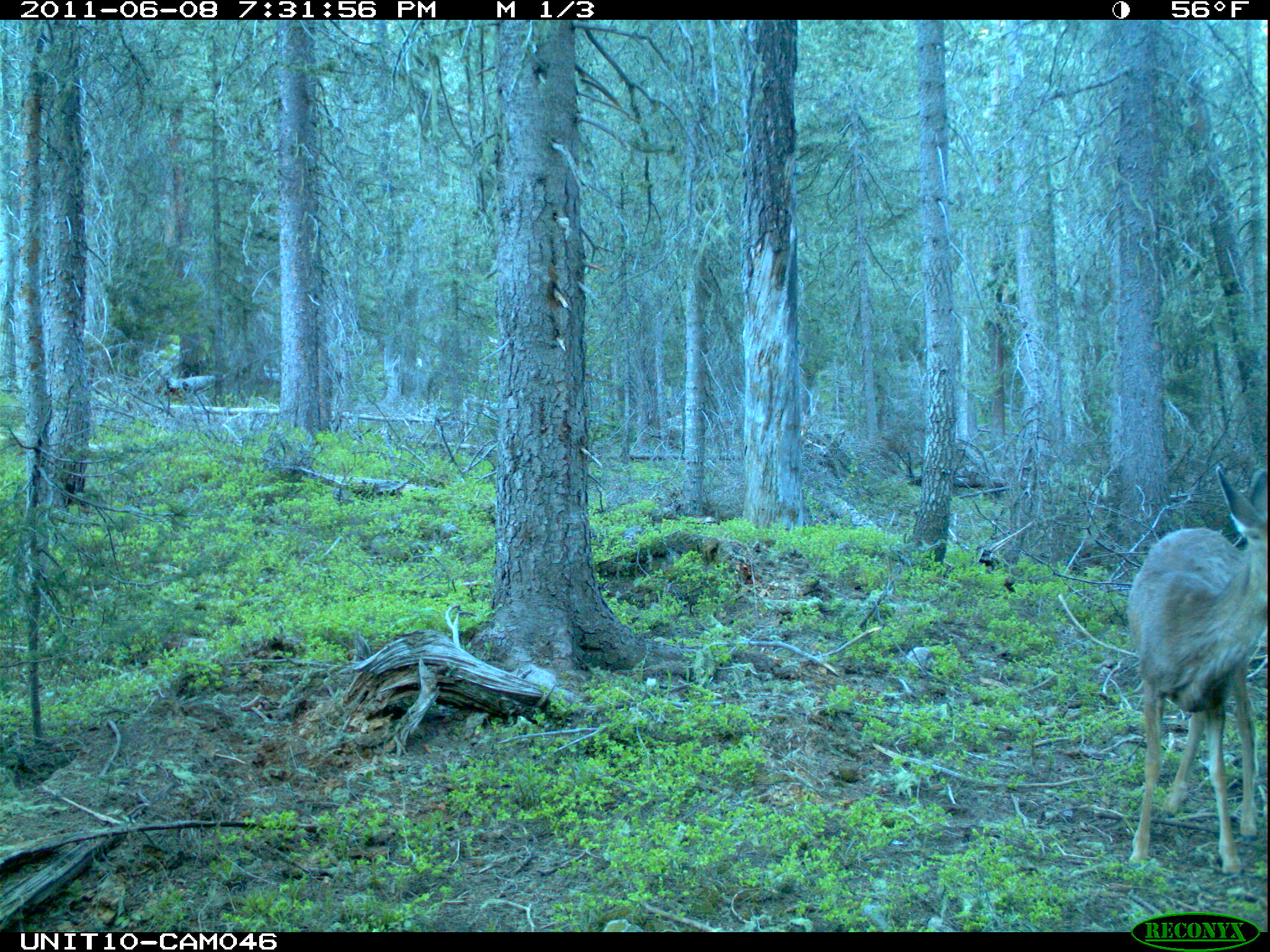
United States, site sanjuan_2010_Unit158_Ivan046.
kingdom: Animalia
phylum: Chordata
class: Mammalia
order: Artiodactyla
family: Cervidae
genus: Odocoileus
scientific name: Odocoileus hemionus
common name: mule deer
Odocoileus hemionus (mule deer).